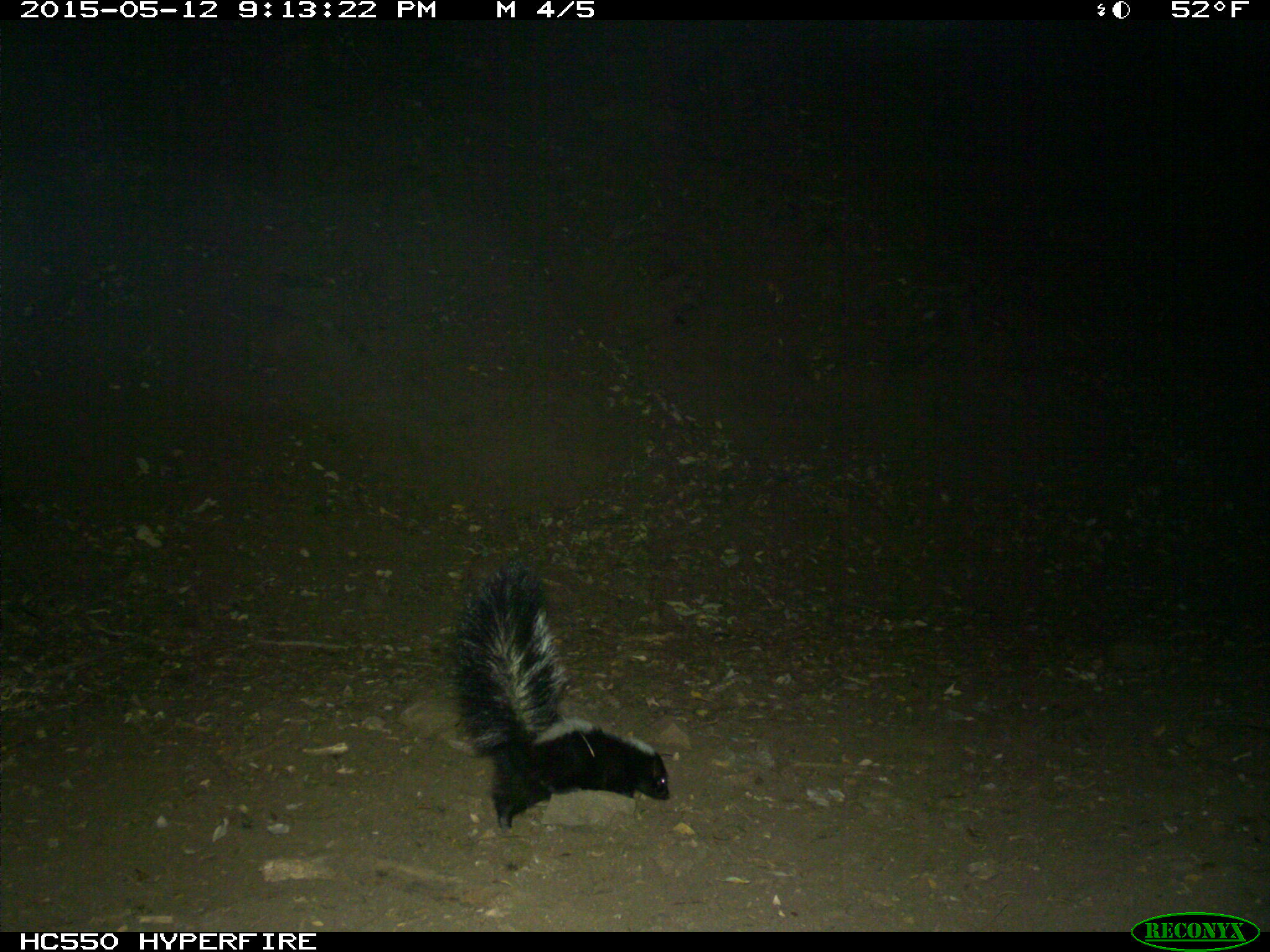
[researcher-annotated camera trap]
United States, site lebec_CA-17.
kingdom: Animalia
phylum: Chordata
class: Mammalia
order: Carnivora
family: Mephitidae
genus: Mephitis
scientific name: Mephitis mephitis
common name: striped skunk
Mephitis mephitis (striped skunk).